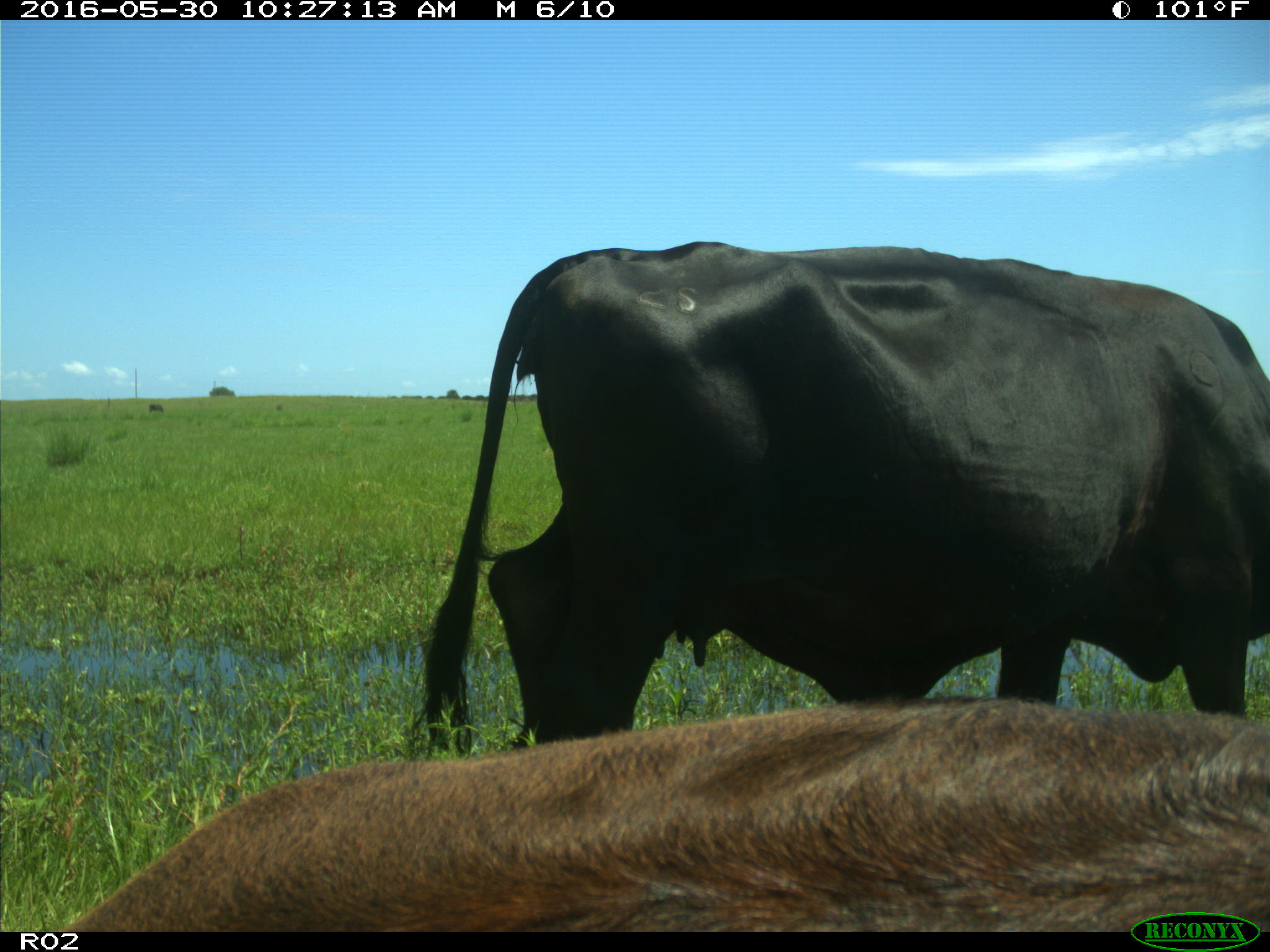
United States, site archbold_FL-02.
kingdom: Animalia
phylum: Chordata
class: Mammalia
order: Artiodactyla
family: Bovidae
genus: Bos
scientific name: Bos taurus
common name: domestic cow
Bos taurus (domestic cow).